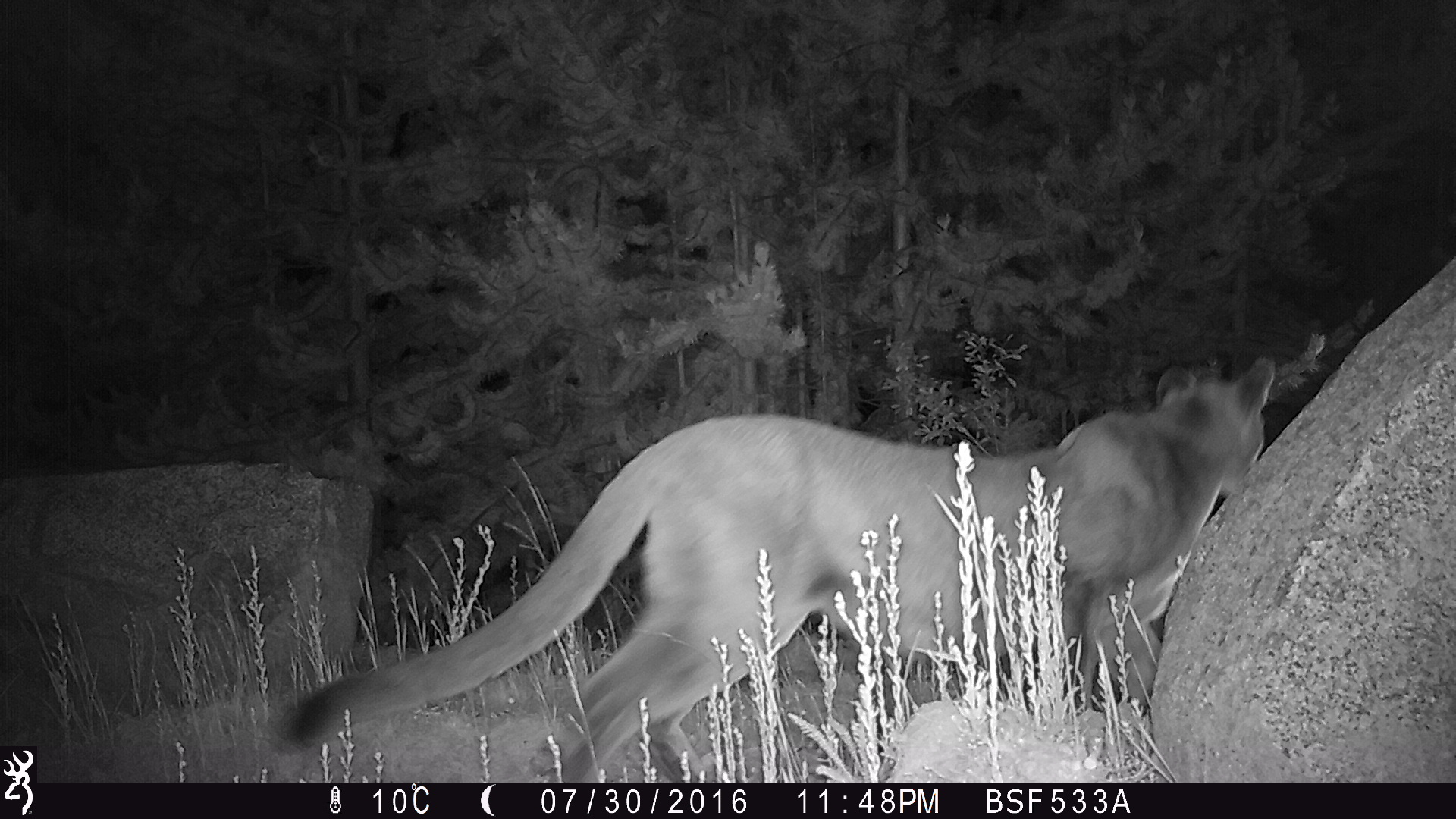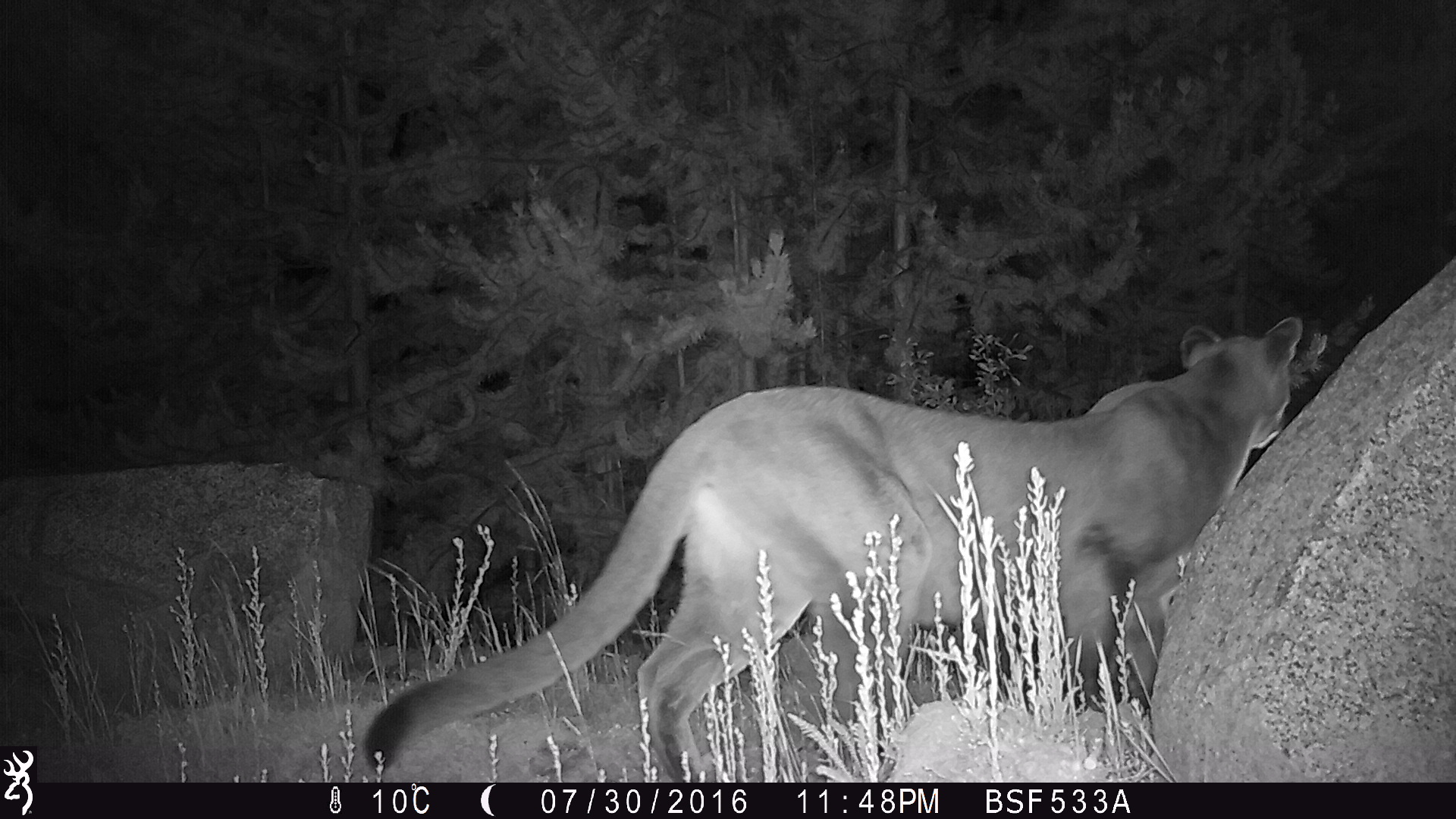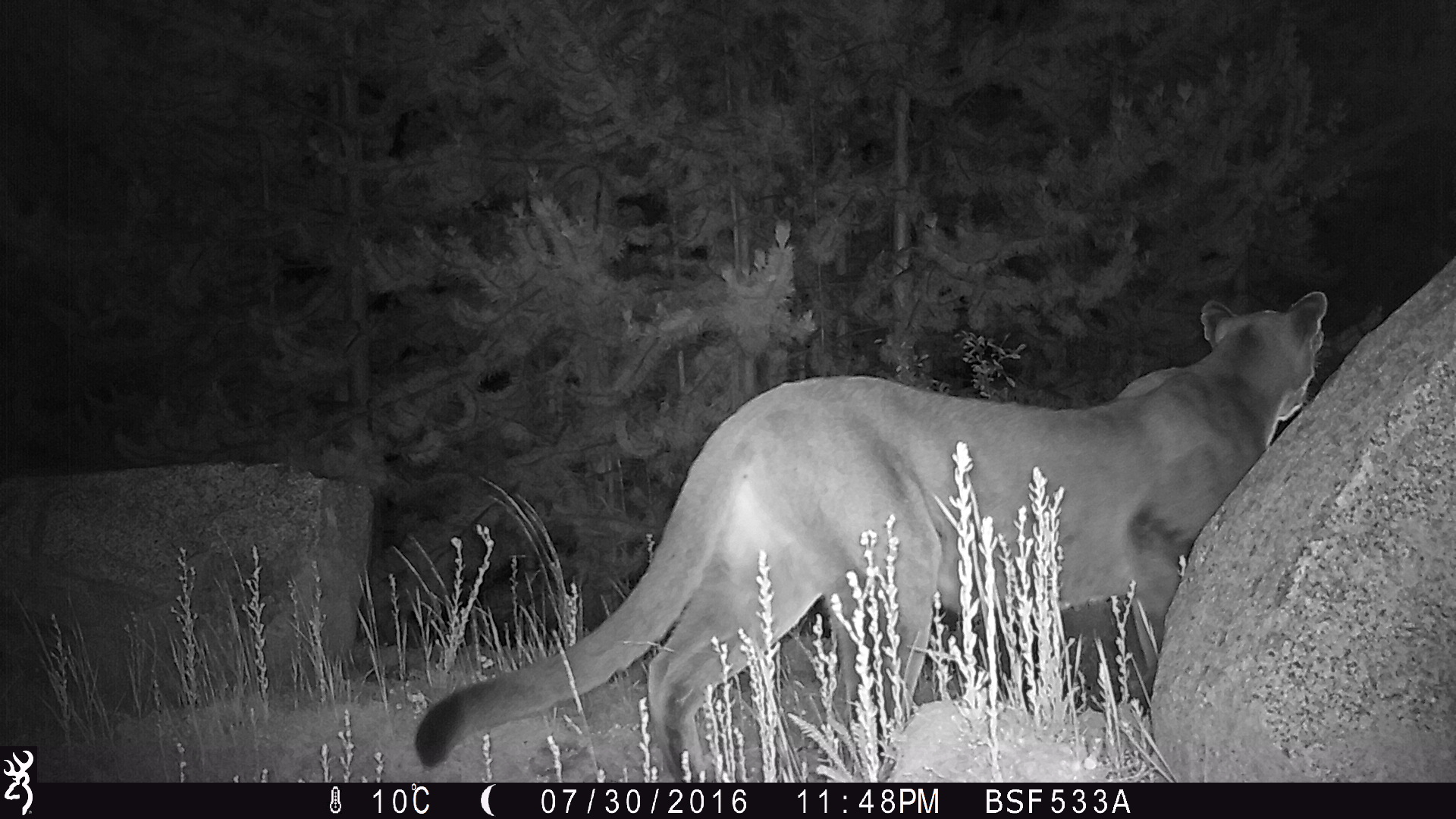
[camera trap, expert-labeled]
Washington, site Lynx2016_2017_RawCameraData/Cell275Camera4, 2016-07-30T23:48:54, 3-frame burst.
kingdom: Animalia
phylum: Chordata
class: Mammalia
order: Carnivora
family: Felidae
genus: Puma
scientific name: Puma concolor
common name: mountain lion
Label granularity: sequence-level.